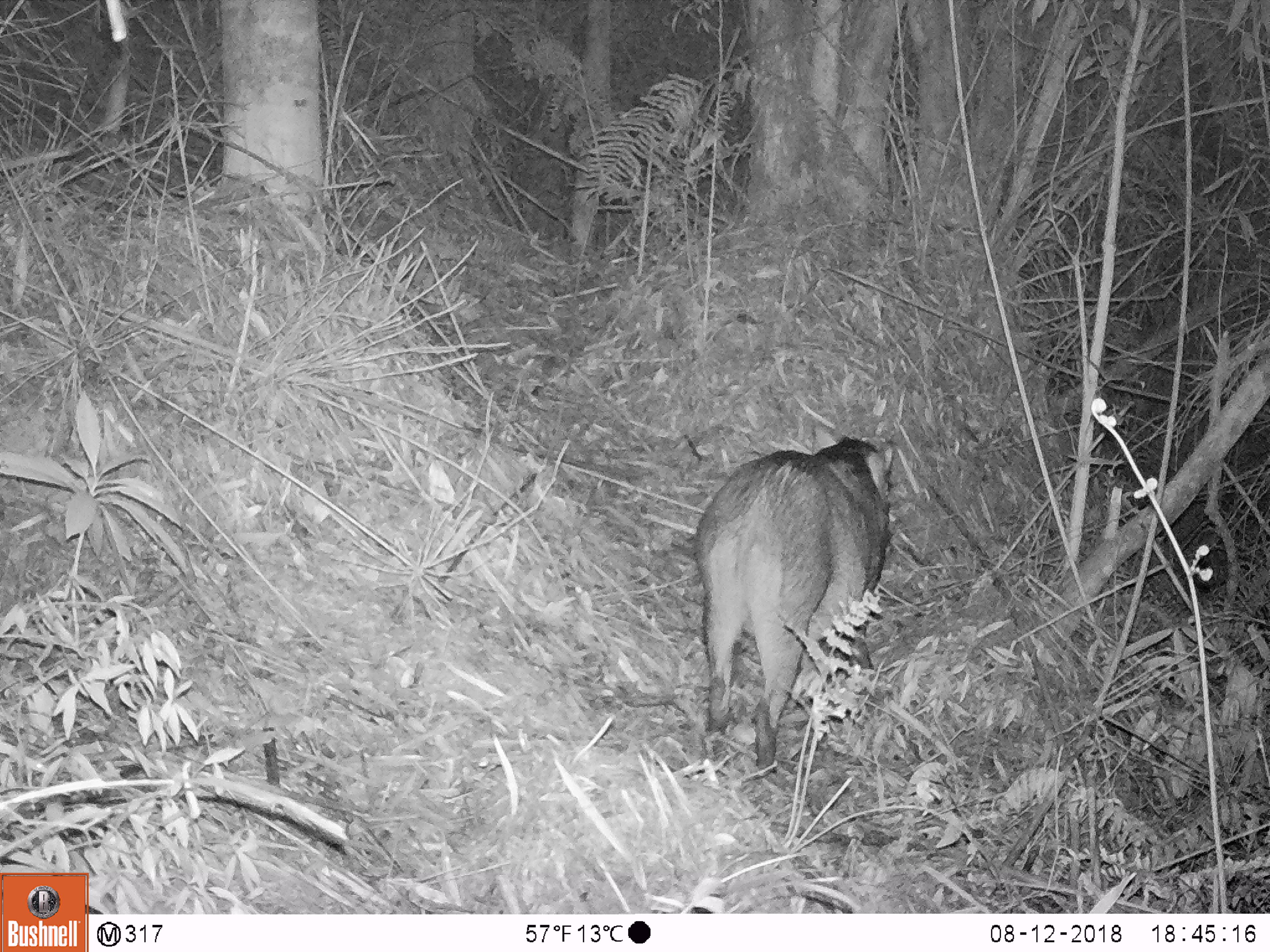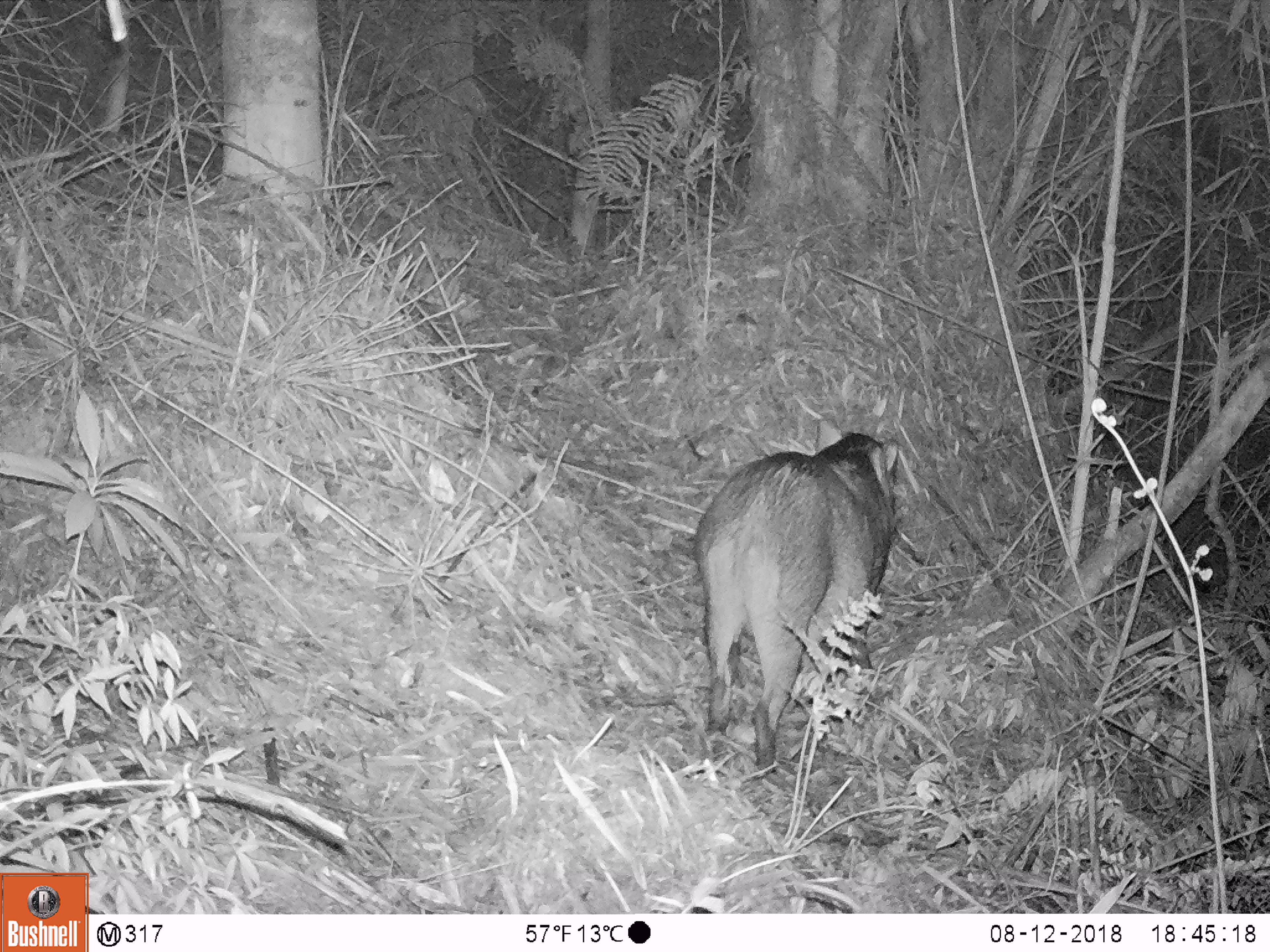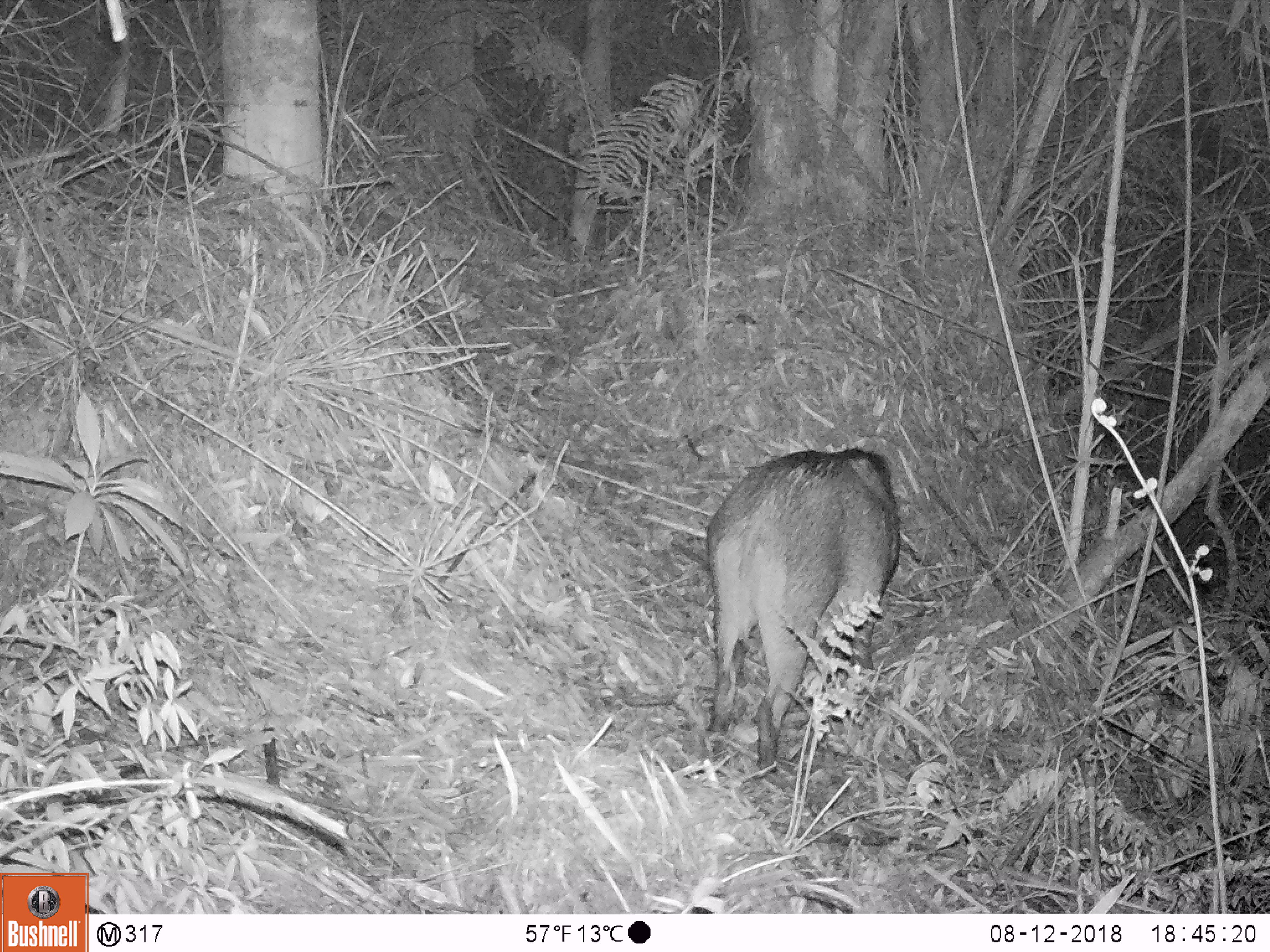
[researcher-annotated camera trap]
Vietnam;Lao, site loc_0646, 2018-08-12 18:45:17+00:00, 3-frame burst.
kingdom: Animalia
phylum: Chordata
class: Mammalia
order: Artiodactyla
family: Suidae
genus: Sus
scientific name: Sus scrofa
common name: eurasian wild pig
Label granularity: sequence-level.